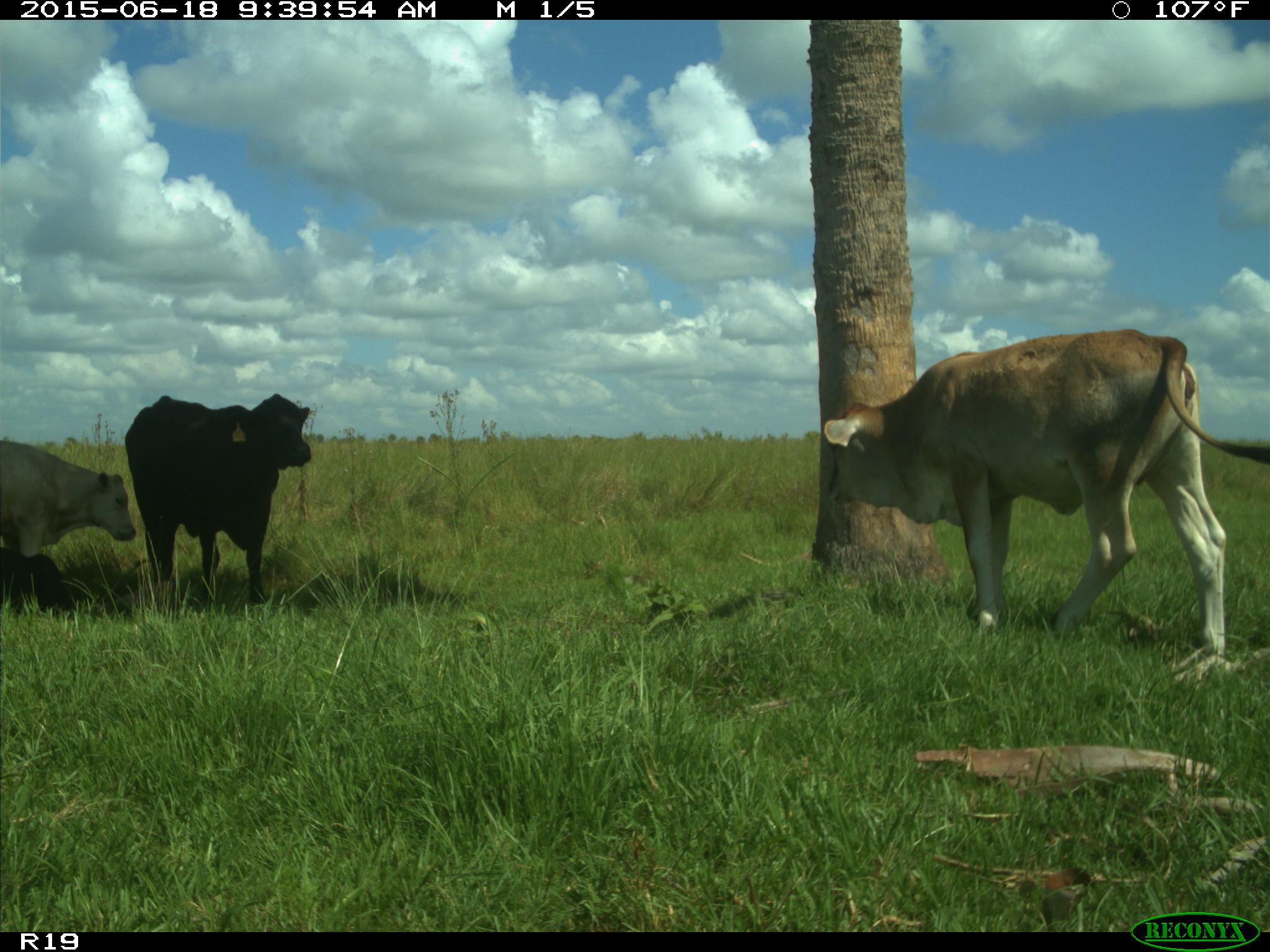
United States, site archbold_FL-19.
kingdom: Animalia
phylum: Chordata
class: Mammalia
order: Artiodactyla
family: Bovidae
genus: Bos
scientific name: Bos taurus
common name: domestic cow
Bos taurus (domestic cow).